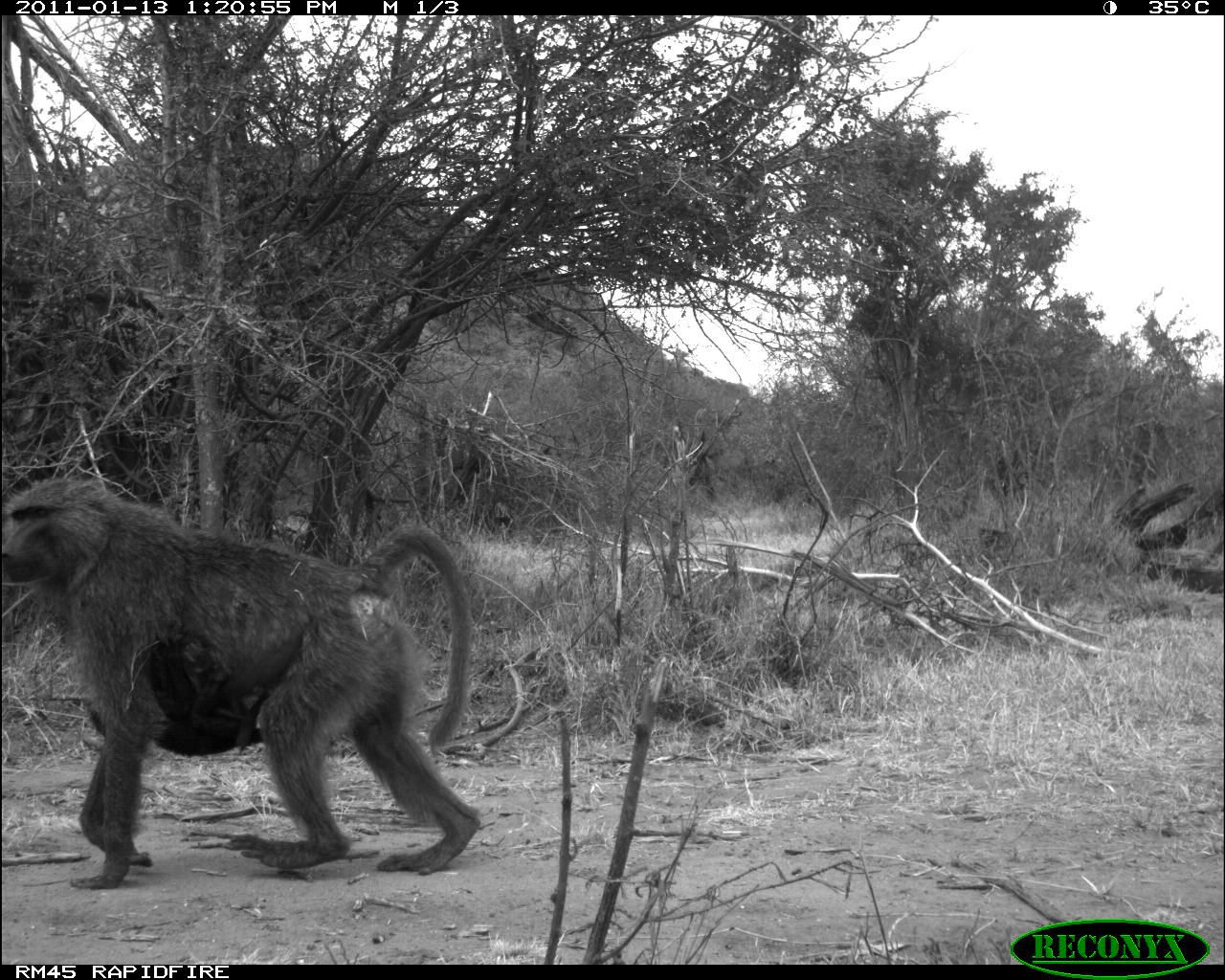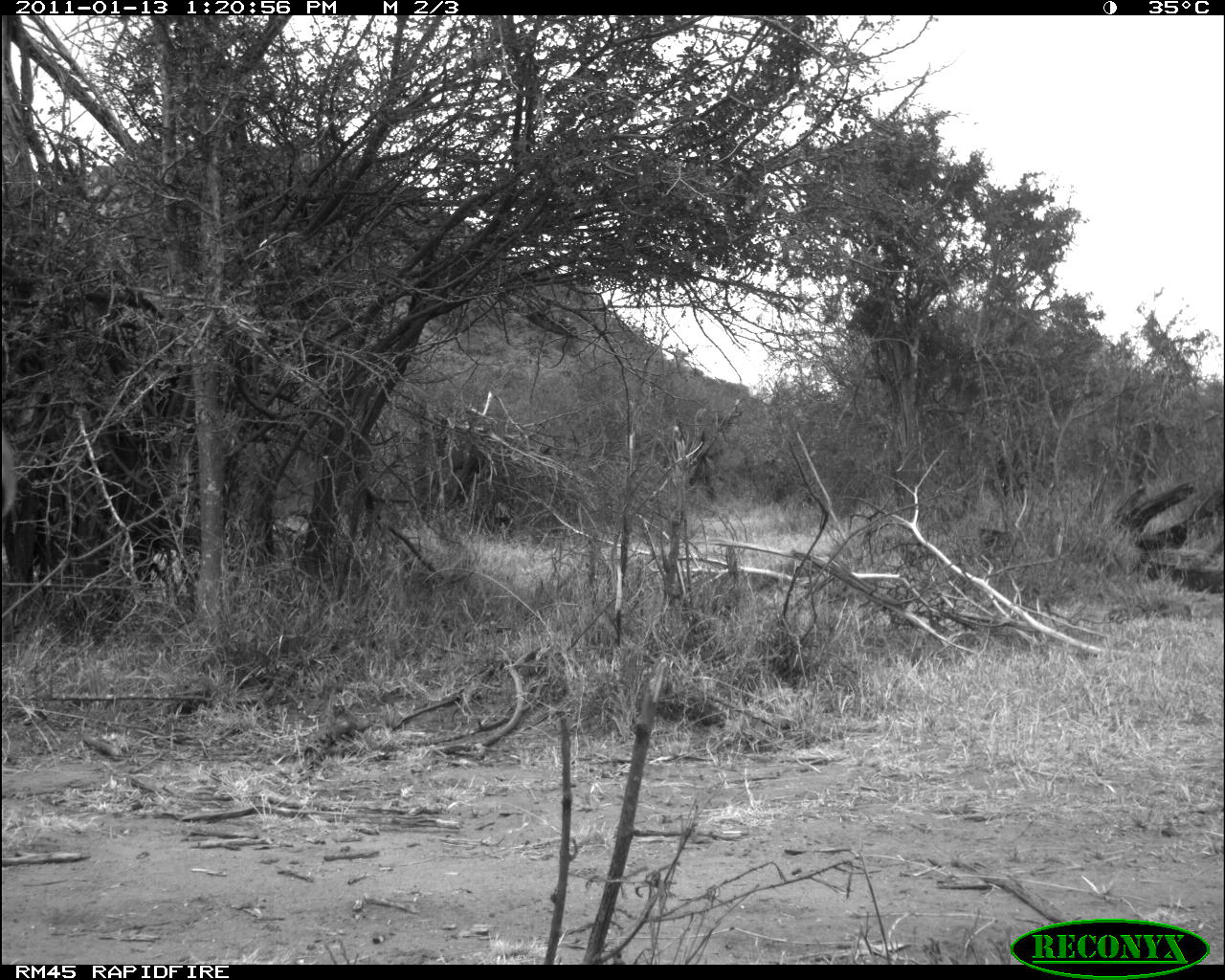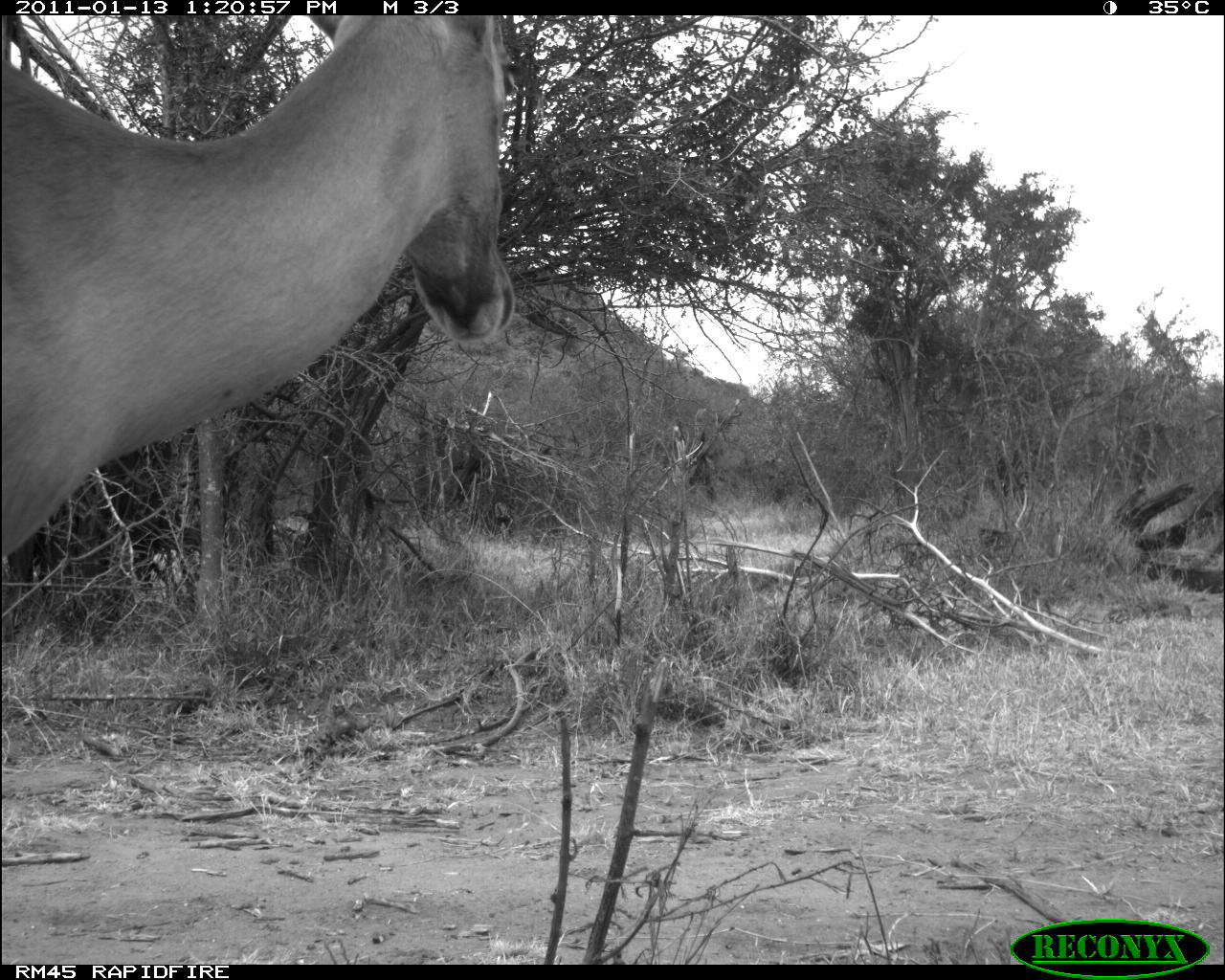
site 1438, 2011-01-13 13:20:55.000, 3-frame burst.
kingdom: Animalia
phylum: Chordata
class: Mammalia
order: Primates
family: Cercopithecidae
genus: Papio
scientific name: Papio anubis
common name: olive baboon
Papio anubis (olive baboon), count 2.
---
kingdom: Animalia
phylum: Chordata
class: Mammalia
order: Artiodactyla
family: Bovidae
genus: Aepyceros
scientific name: Aepyceros melampus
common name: impala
Aepyceros melampus (impala), count 1.